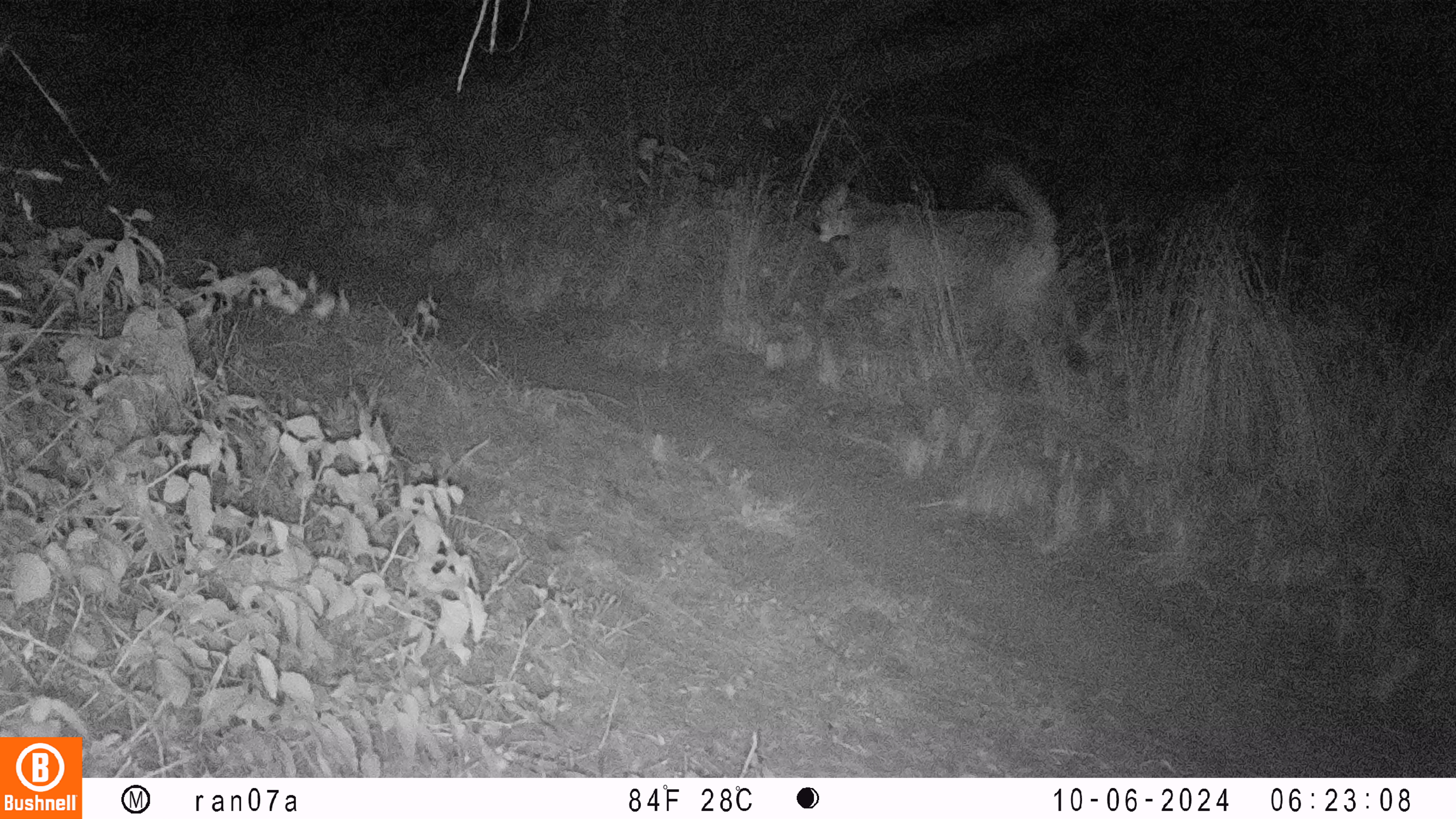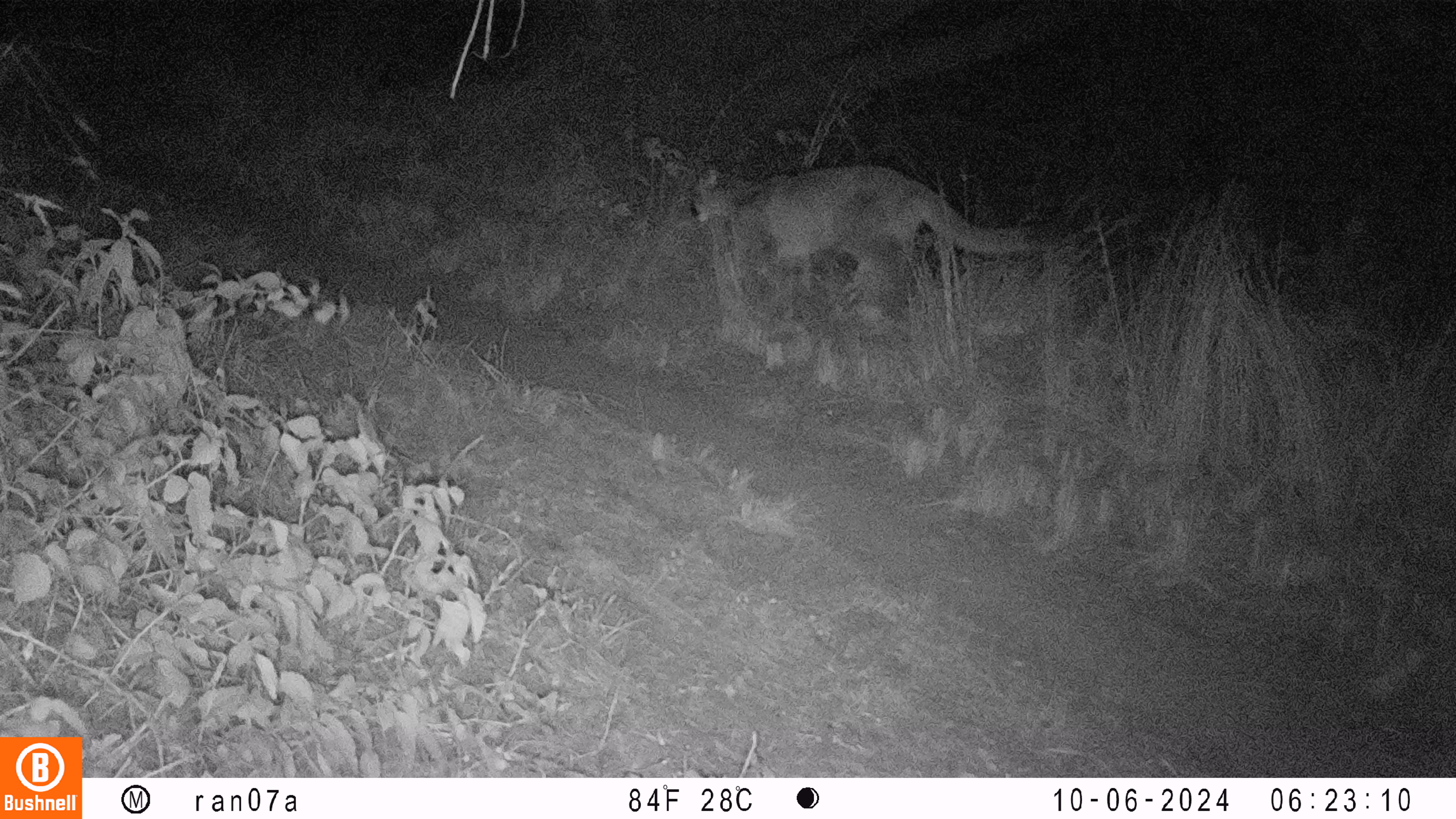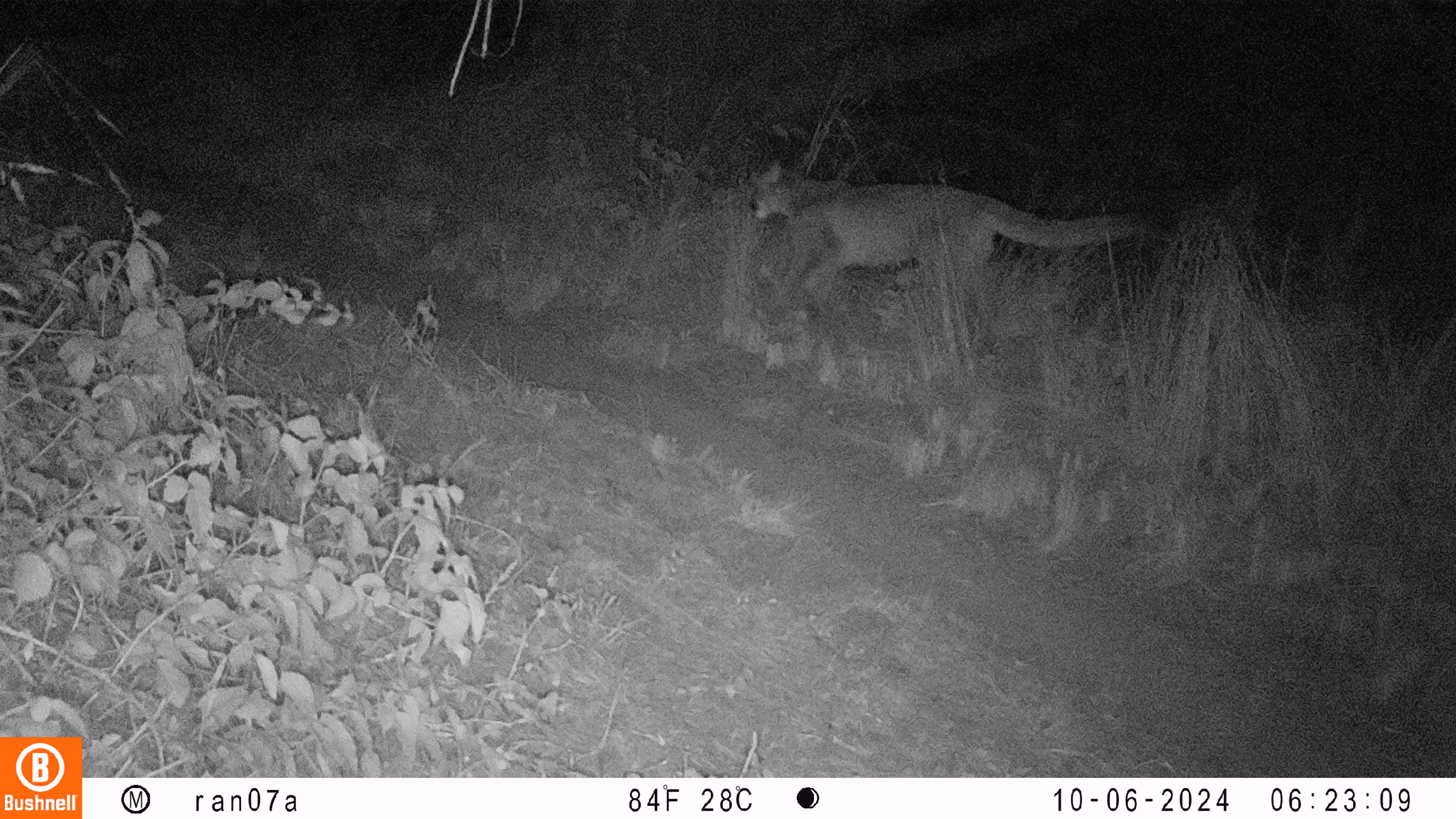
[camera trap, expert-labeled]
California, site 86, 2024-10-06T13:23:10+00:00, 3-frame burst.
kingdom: Animalia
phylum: Chordata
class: Mammalia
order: Carnivora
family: Felidae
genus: Puma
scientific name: Puma concolor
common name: puma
Puma (Puma concolor).